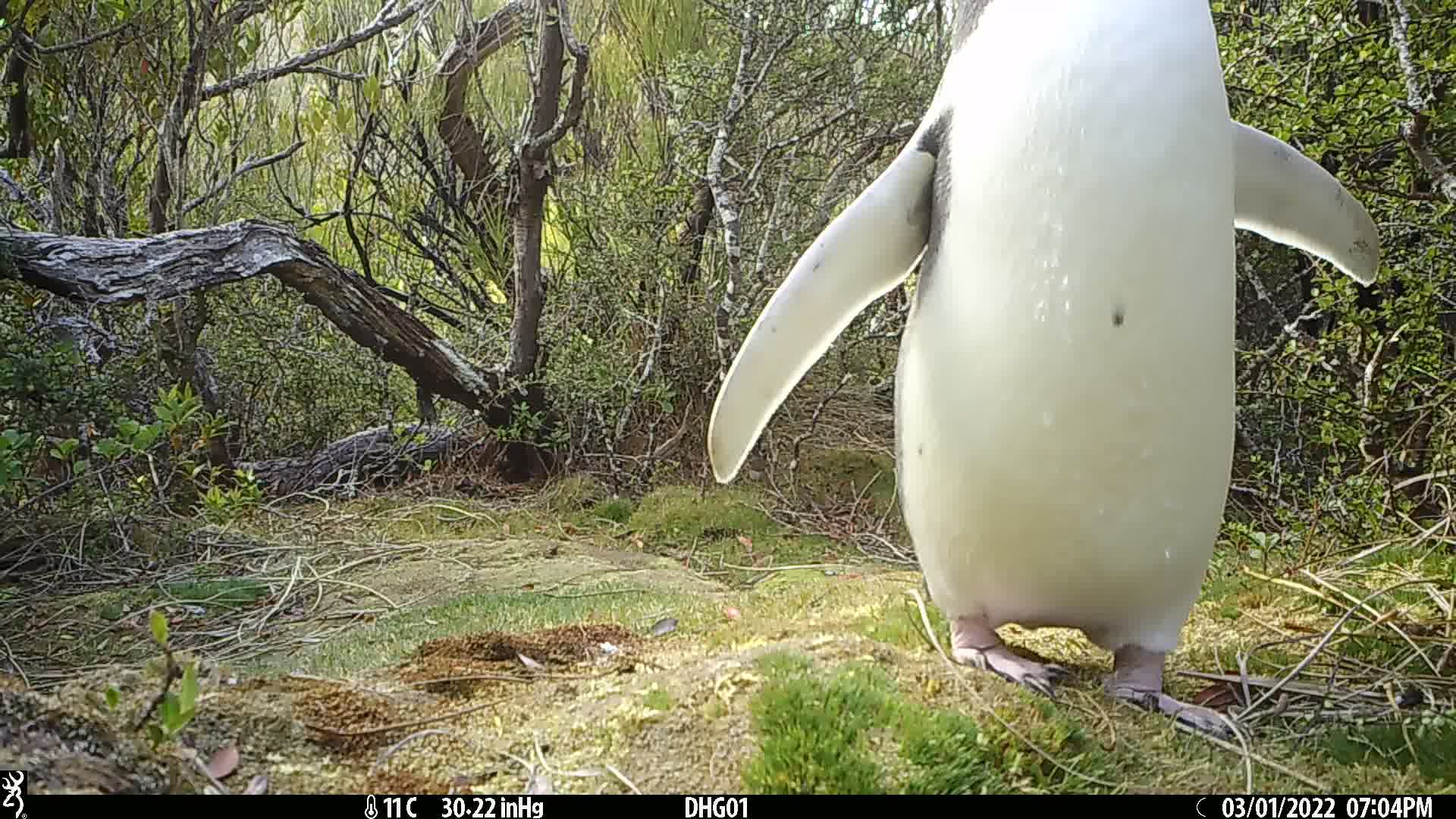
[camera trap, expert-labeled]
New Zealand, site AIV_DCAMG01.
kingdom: Animalia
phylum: Chordata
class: Aves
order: Sphenisciformes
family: Spheniscidae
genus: Megadyptes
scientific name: Megadyptes antipodes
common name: yellow-eyed penguin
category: yellow eyed penguin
Yellow eyed penguin (yellow-eyed penguin) (Megadyptes antipodes).